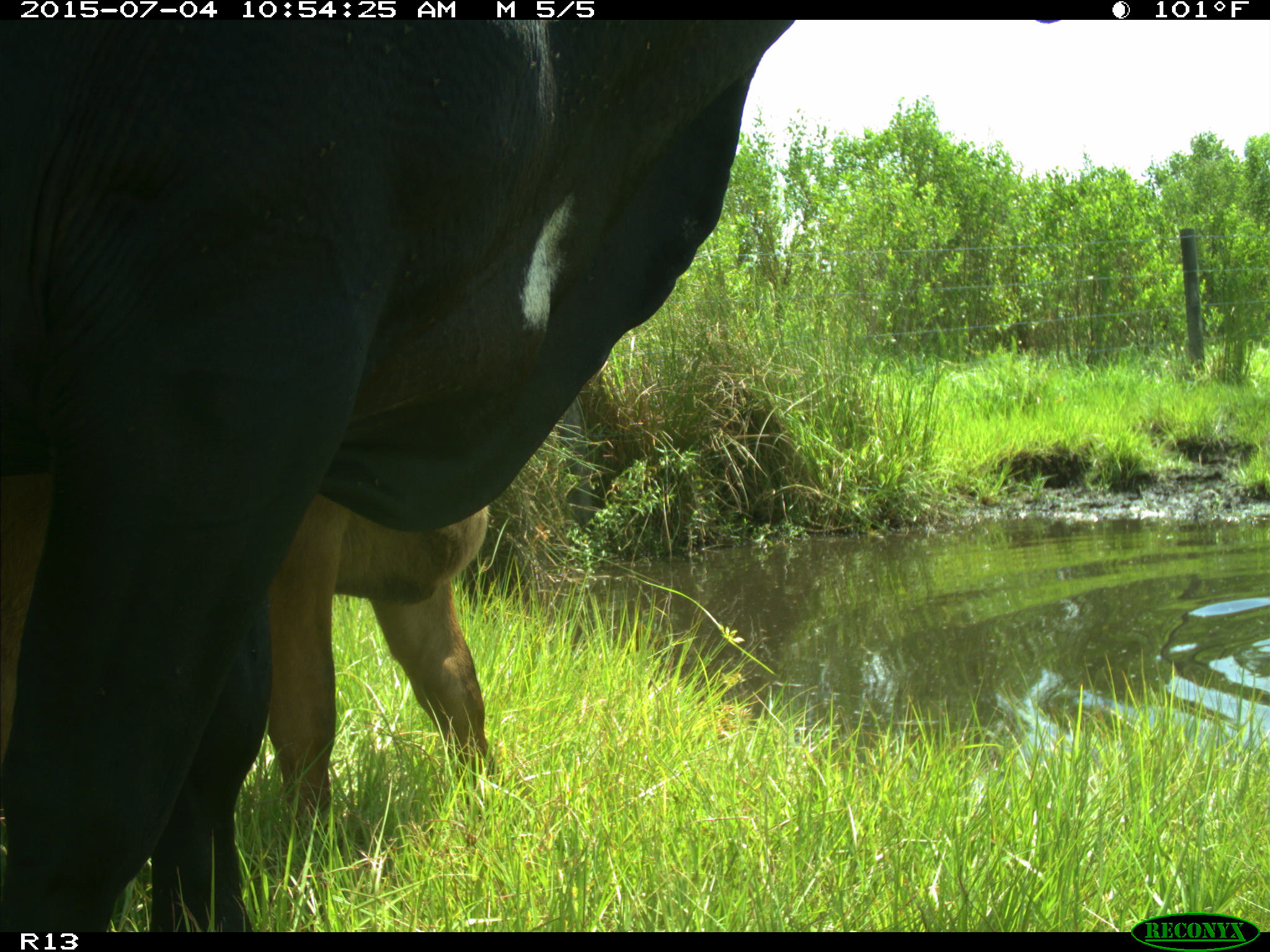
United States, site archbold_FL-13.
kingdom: Animalia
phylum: Chordata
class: Mammalia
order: Artiodactyla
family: Bovidae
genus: Bos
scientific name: Bos taurus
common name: domestic cow